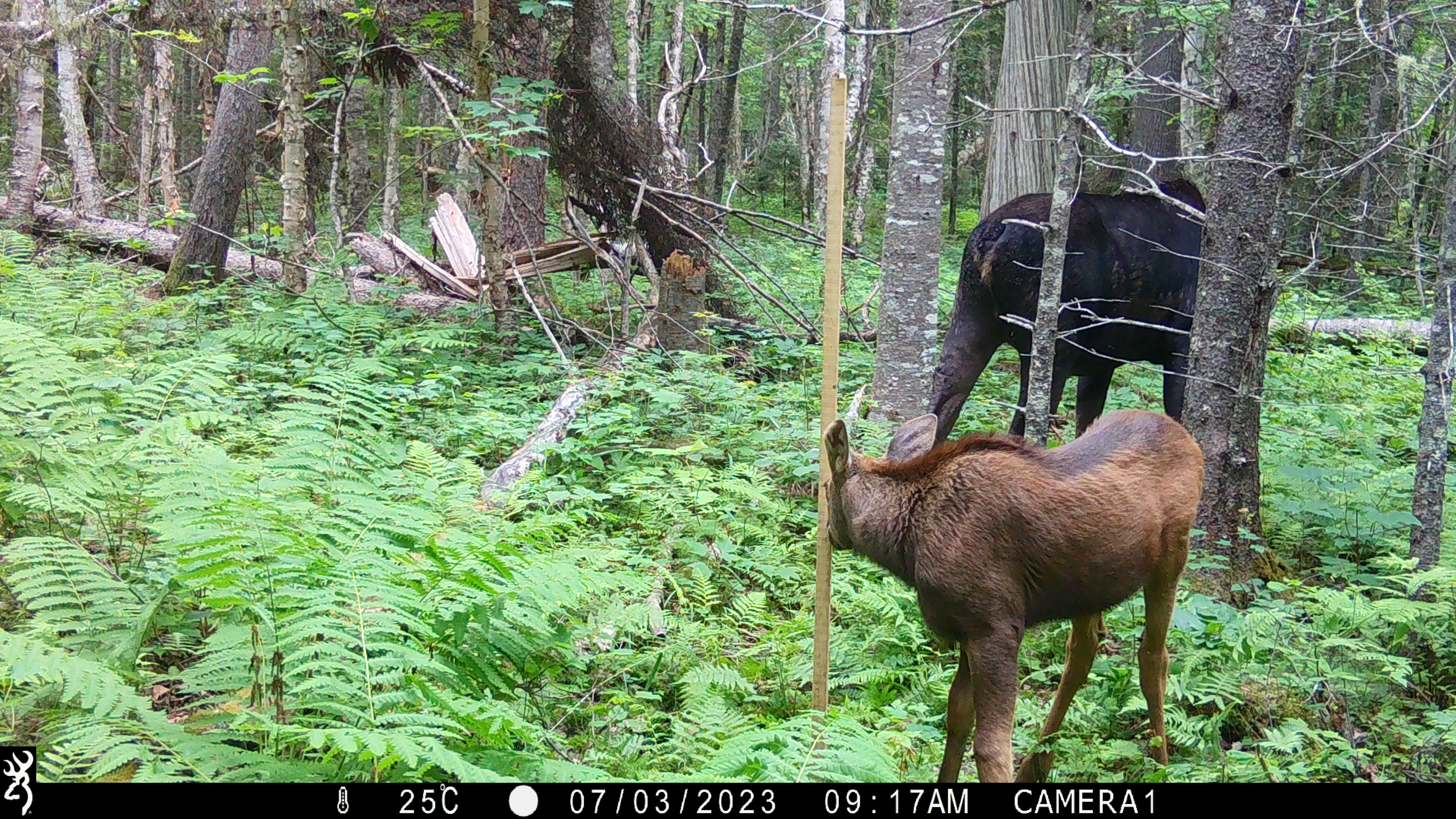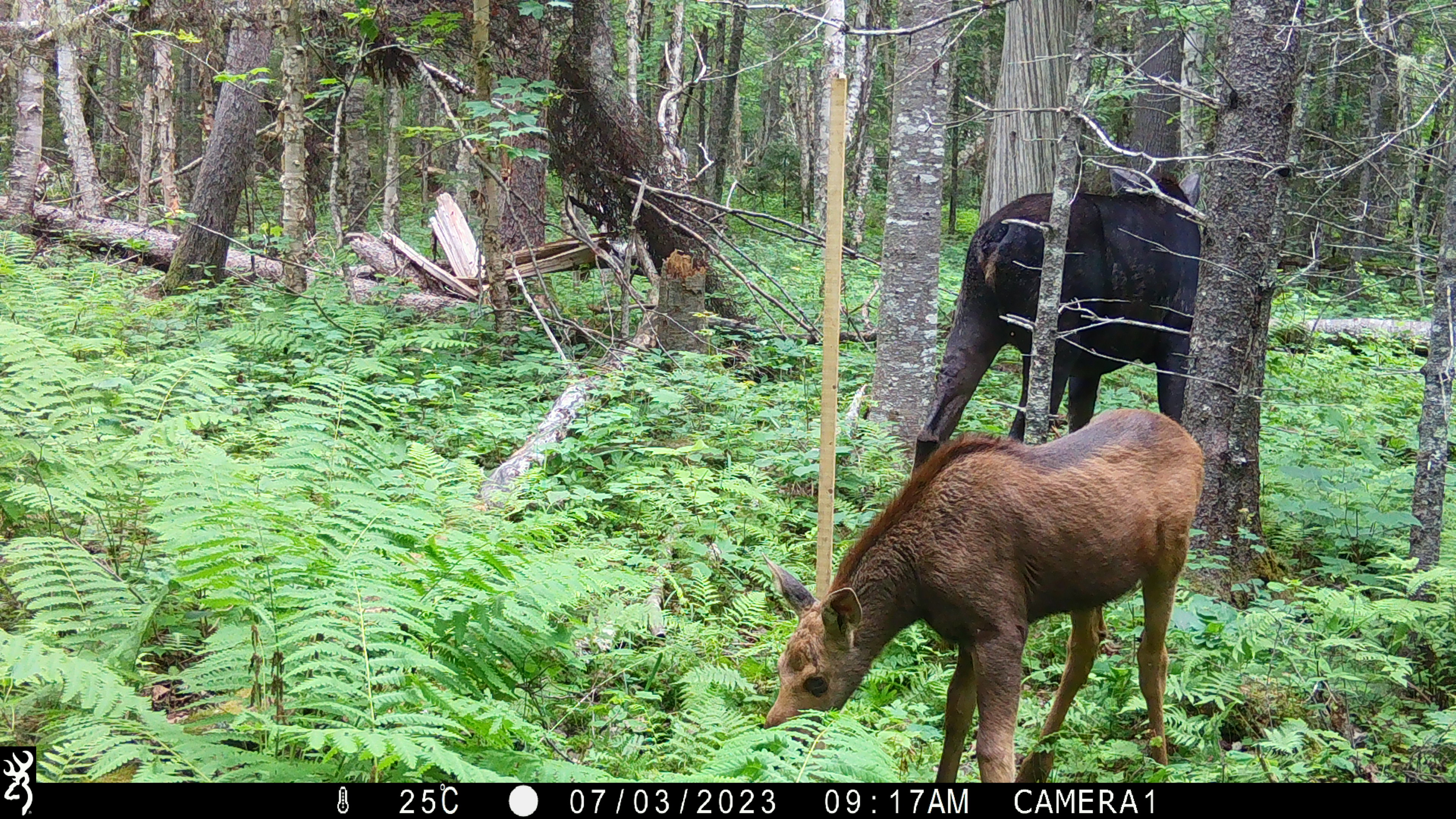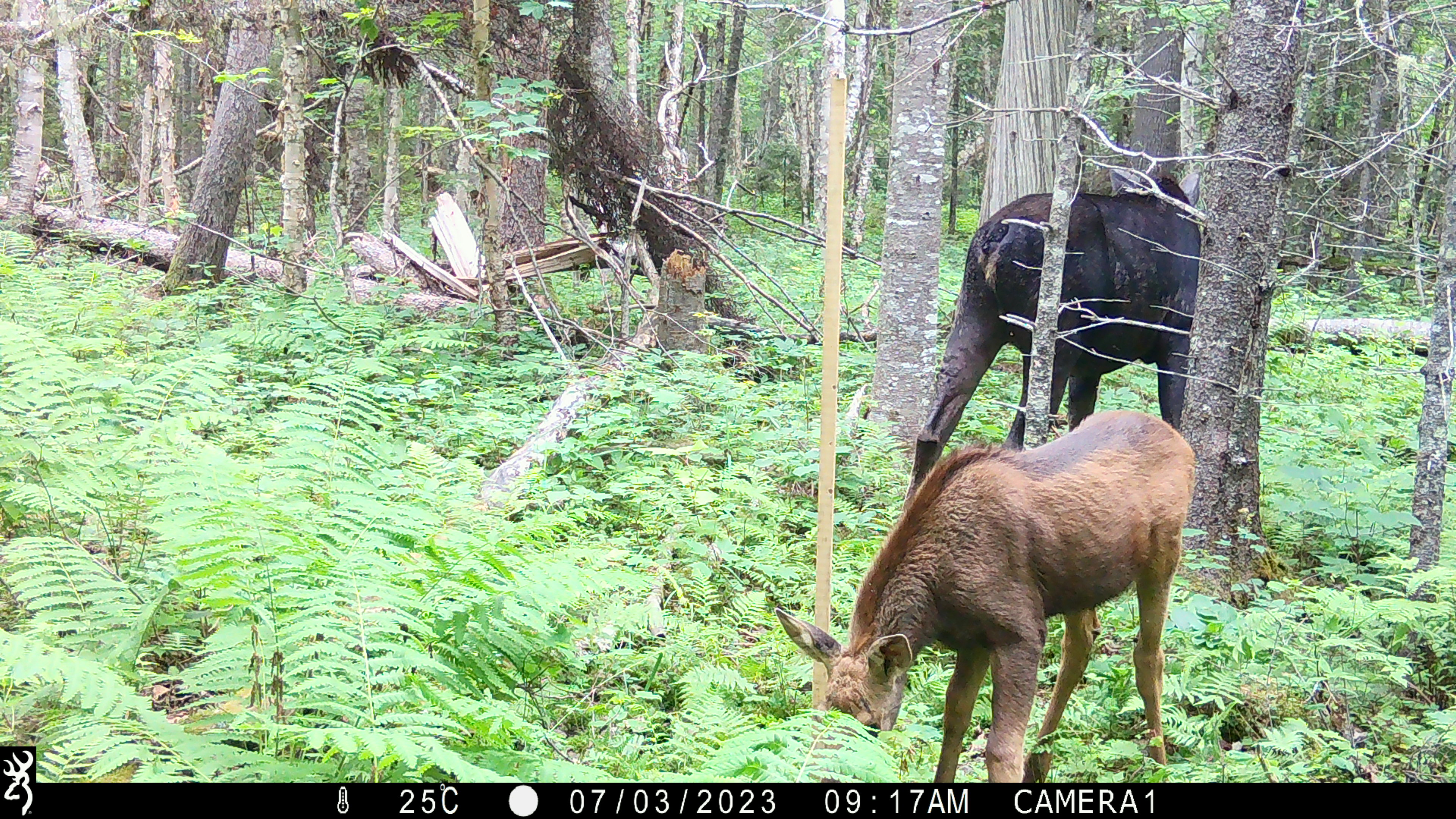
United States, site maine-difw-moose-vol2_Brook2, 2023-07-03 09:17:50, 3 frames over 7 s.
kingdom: Animalia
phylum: Chordata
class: Mammalia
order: Artiodactyla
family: Cervidae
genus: Alces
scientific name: Alces alces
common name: moose